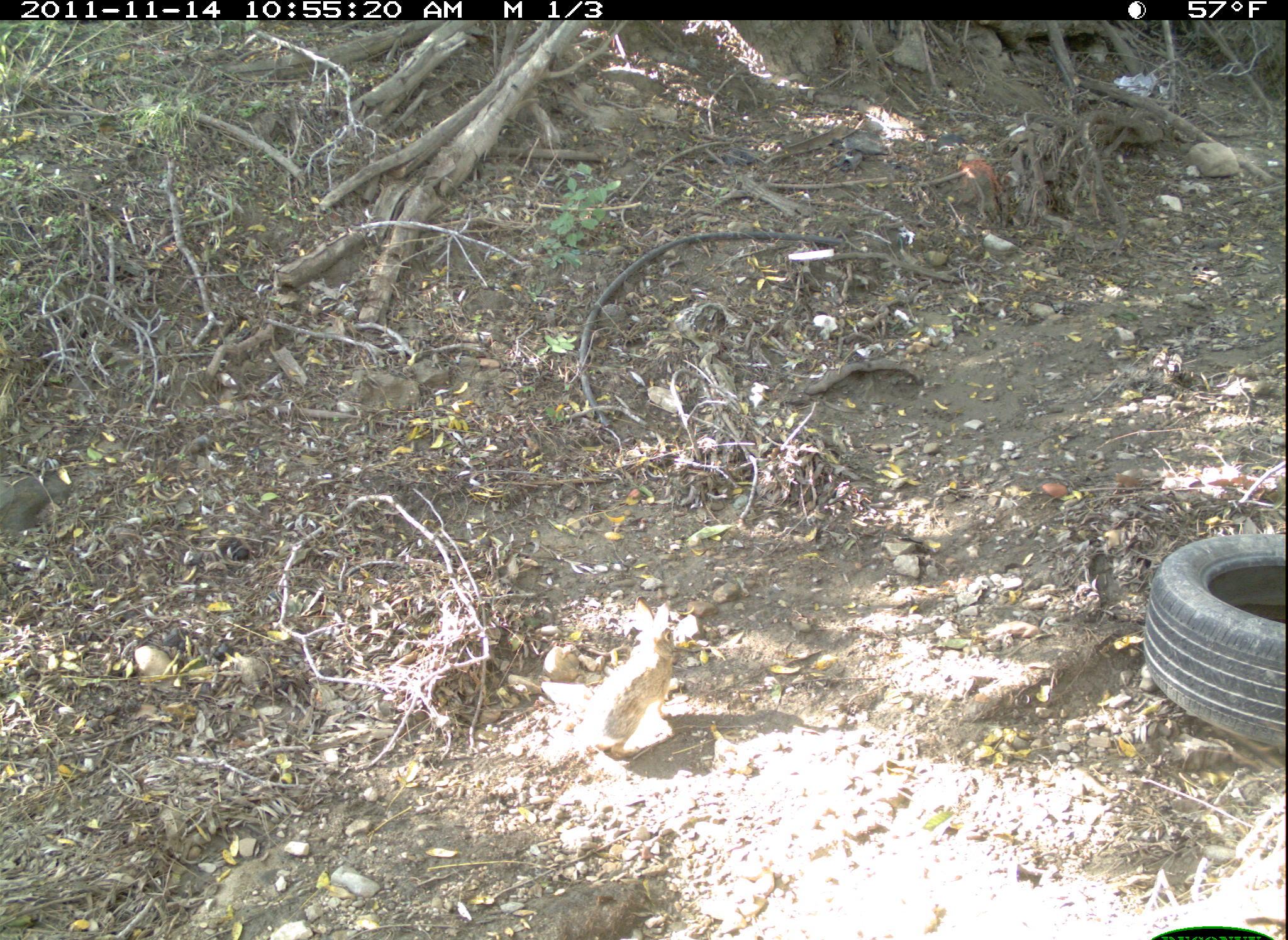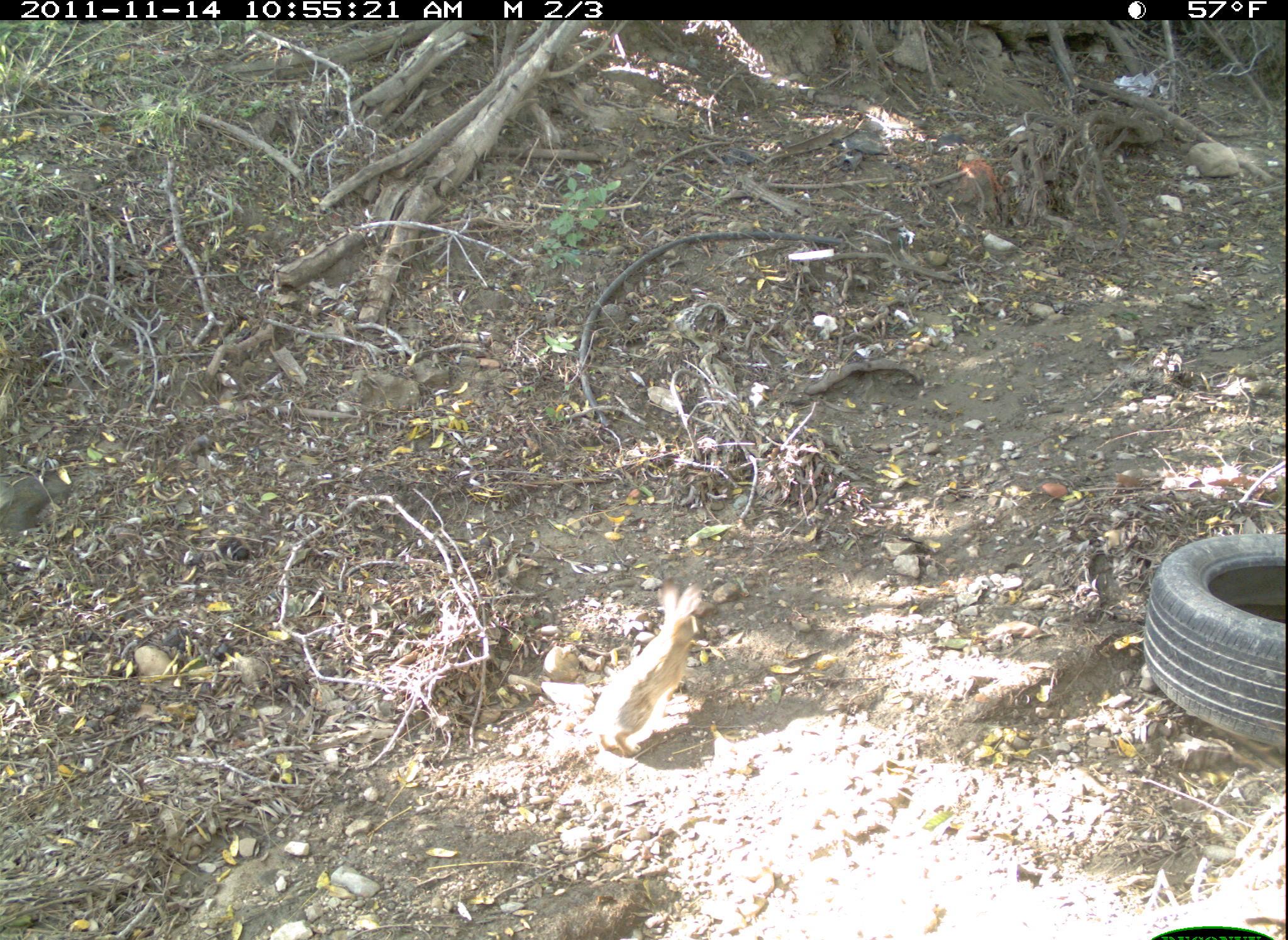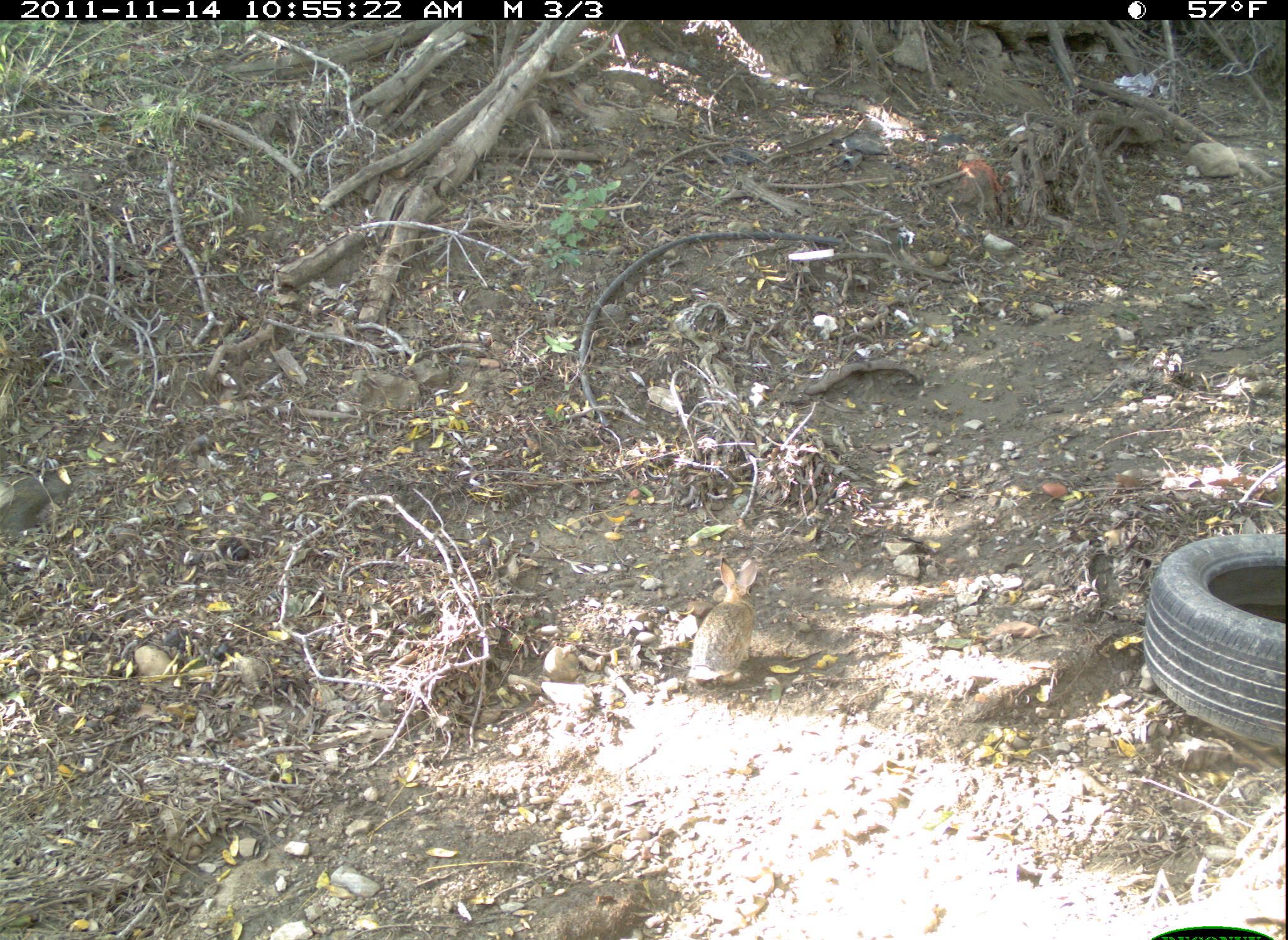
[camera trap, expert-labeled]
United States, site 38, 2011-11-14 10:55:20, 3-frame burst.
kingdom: Animalia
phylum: Chordata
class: Mammalia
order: Lagomorpha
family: Leporidae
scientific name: Leporidae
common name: rabbits and hares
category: rabbit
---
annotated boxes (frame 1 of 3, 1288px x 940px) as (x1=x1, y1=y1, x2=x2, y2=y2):
rabbit: (x1=572, y1=580, x2=707, y2=775)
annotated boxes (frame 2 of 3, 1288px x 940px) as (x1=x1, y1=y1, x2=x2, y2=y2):
rabbit: (x1=572, y1=578, x2=712, y2=772)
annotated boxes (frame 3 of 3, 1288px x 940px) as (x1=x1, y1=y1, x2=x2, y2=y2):
rabbit: (x1=683, y1=548, x2=772, y2=702)